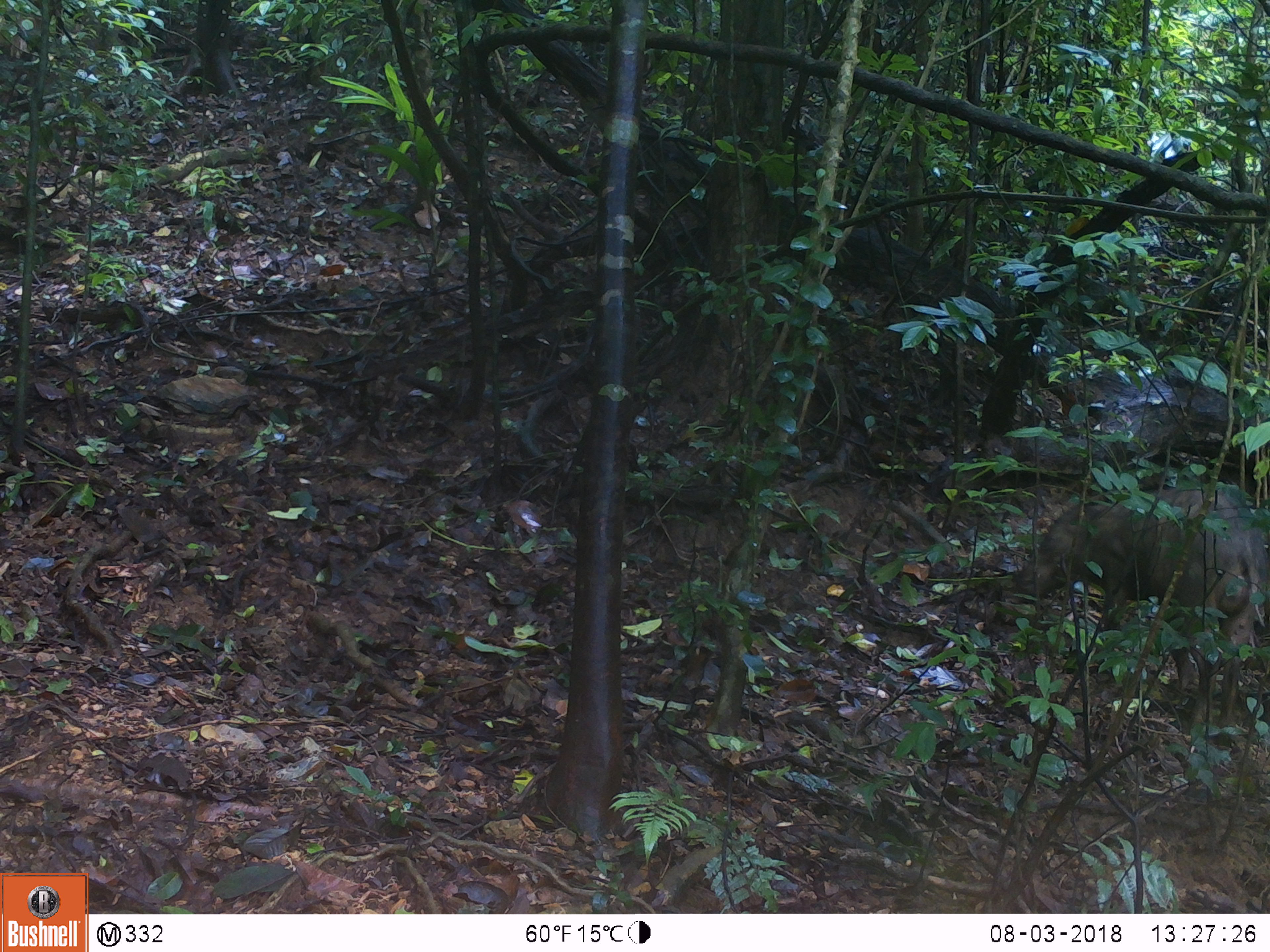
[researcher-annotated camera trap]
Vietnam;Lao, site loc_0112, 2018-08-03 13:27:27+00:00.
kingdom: Animalia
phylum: Chordata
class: Mammalia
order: Artiodactyla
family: Suidae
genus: Sus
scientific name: Sus scrofa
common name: eurasian wild pig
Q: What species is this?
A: Eurasian wild pig (Sus scrofa).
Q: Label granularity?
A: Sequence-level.